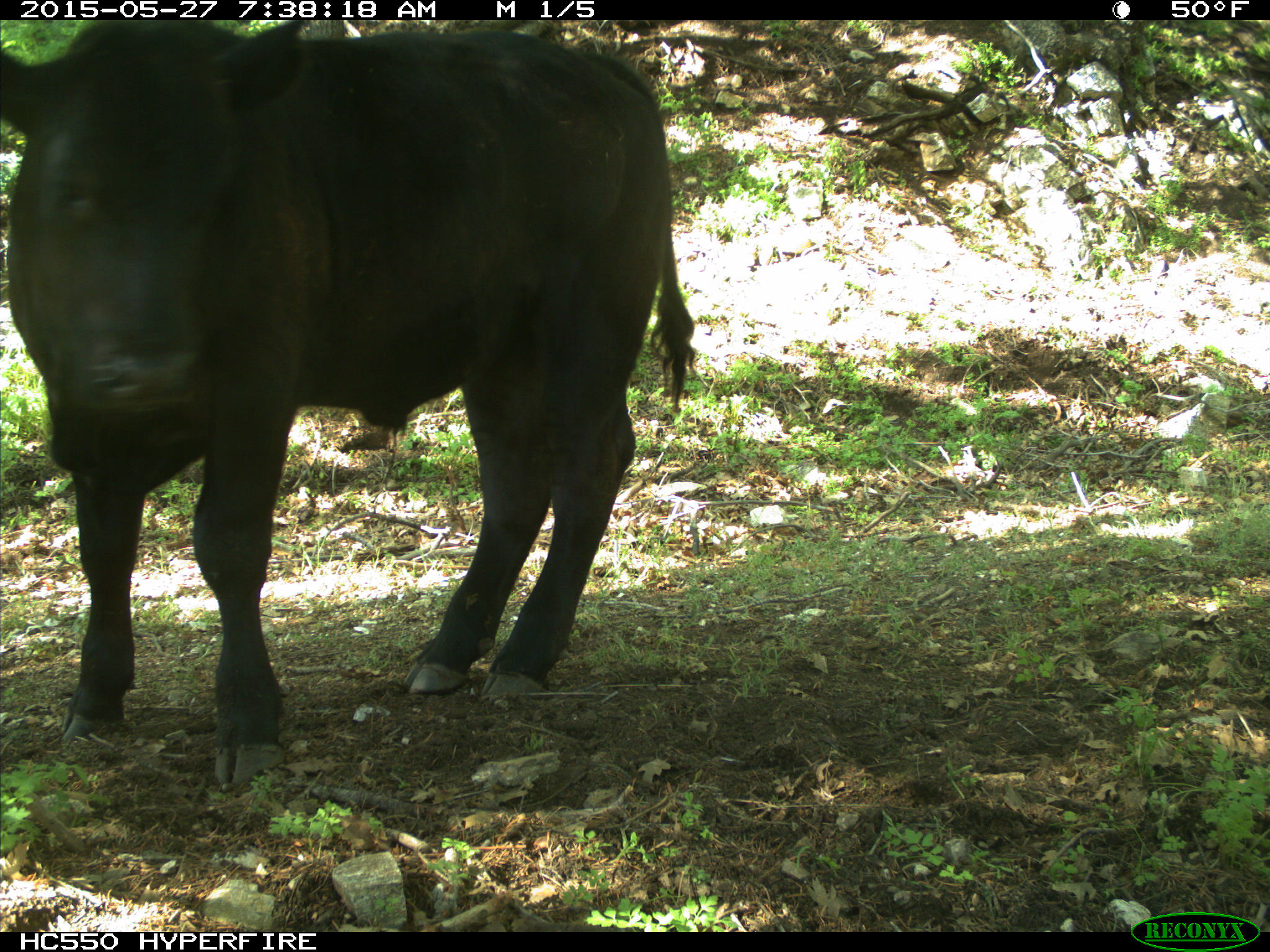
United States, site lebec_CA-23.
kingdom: Animalia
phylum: Chordata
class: Mammalia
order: Artiodactyla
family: Bovidae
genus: Bos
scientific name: Bos taurus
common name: domestic cow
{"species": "Bos taurus (domestic cow)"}